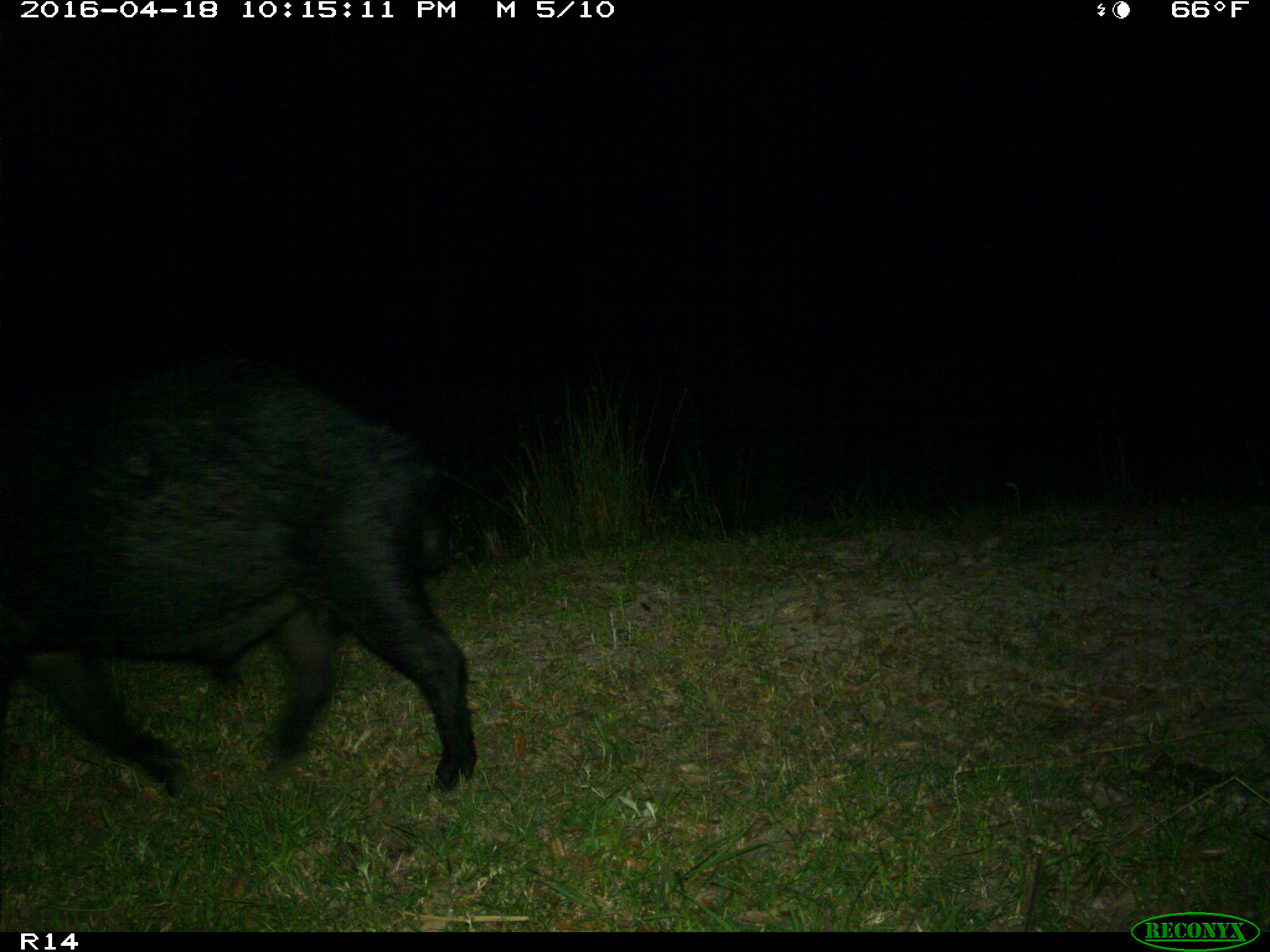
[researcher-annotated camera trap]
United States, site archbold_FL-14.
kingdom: Animalia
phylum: Chordata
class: Mammalia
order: Artiodactyla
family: Suidae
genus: Sus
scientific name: Sus scrofa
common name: wild boar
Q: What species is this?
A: Sus scrofa (wild boar).